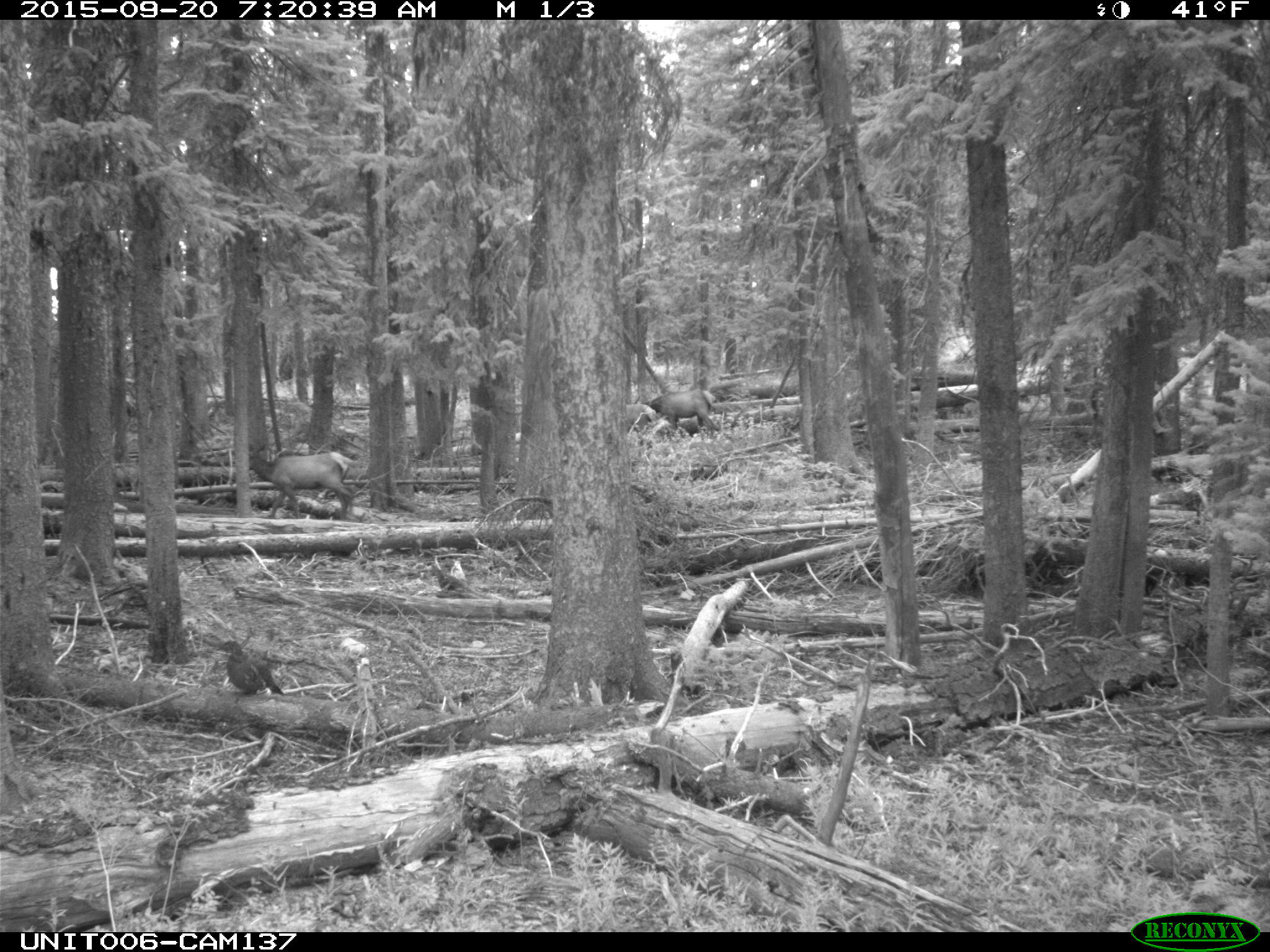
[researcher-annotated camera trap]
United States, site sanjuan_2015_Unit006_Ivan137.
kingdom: Animalia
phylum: Chordata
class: Aves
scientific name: Aves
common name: birds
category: unidentified bird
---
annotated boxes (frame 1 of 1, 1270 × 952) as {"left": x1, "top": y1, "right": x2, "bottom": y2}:
animal: {"left": 247, "top": 444, "right": 356, "bottom": 521}; {"left": 213, "top": 640, "right": 289, "bottom": 697}; {"left": 647, "top": 387, "right": 723, "bottom": 431}; {"left": 624, "top": 403, "right": 659, "bottom": 426}